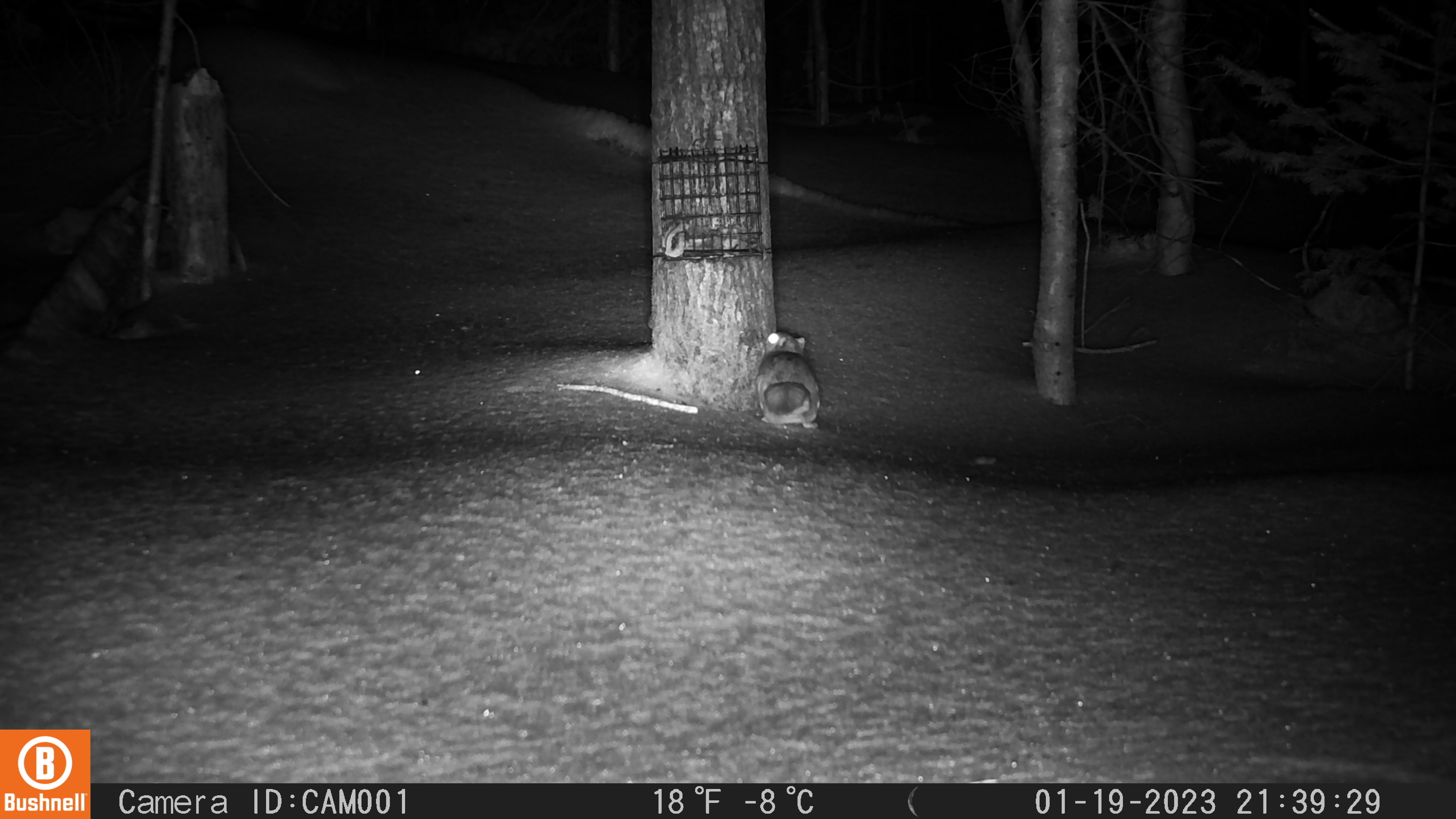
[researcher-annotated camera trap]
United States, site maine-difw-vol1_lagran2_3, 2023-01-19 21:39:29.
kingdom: Animalia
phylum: Chordata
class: Mammalia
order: Rodentia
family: Sciuridae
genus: Glaucomys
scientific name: Glaucomys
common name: flying squirrel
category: flying squirrel sp.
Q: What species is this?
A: Flying squirrel sp. (flying squirrel) (Glaucomys).